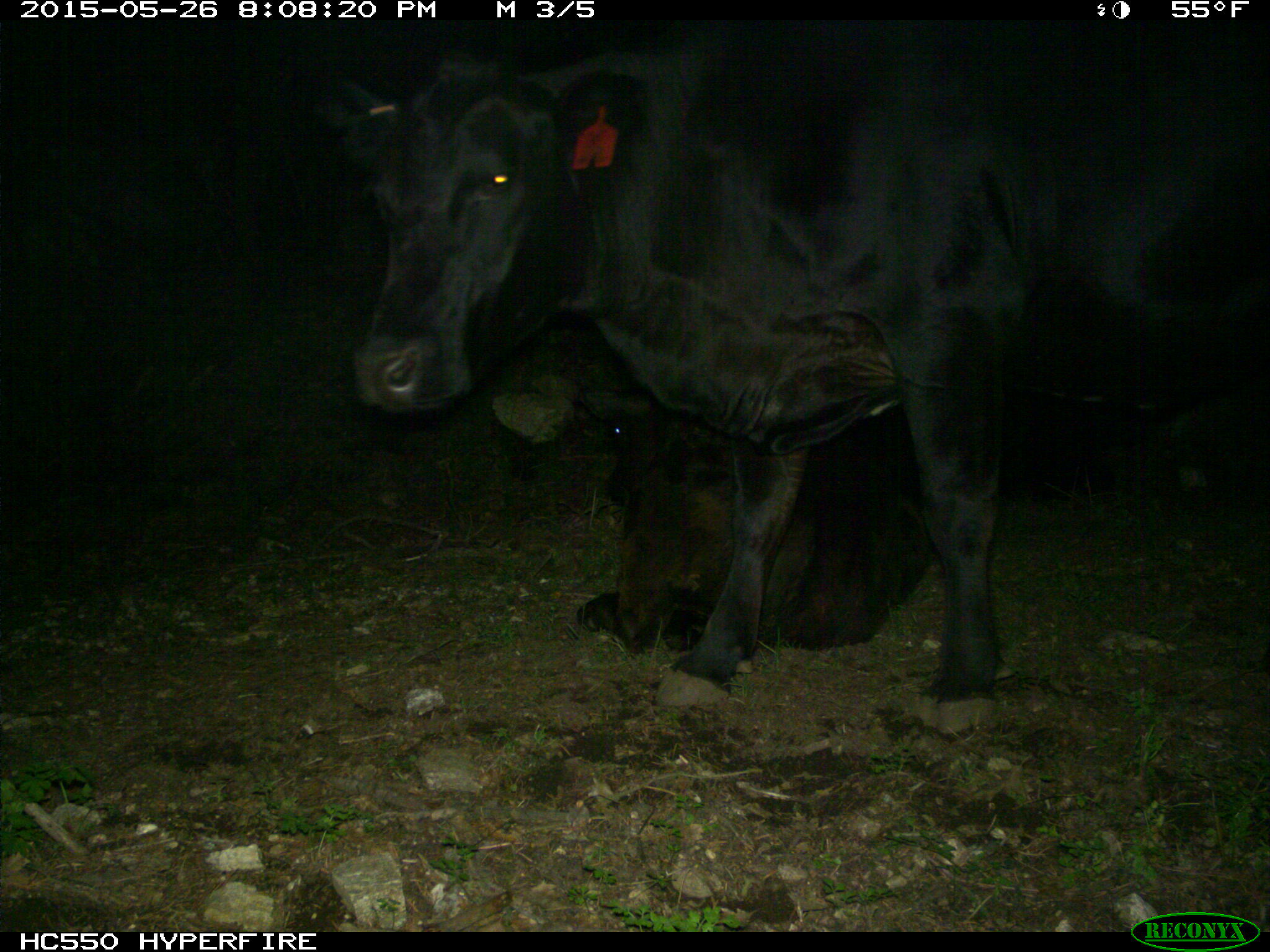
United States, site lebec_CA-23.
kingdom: Animalia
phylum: Chordata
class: Mammalia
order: Artiodactyla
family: Bovidae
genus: Bos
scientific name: Bos taurus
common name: domestic cow